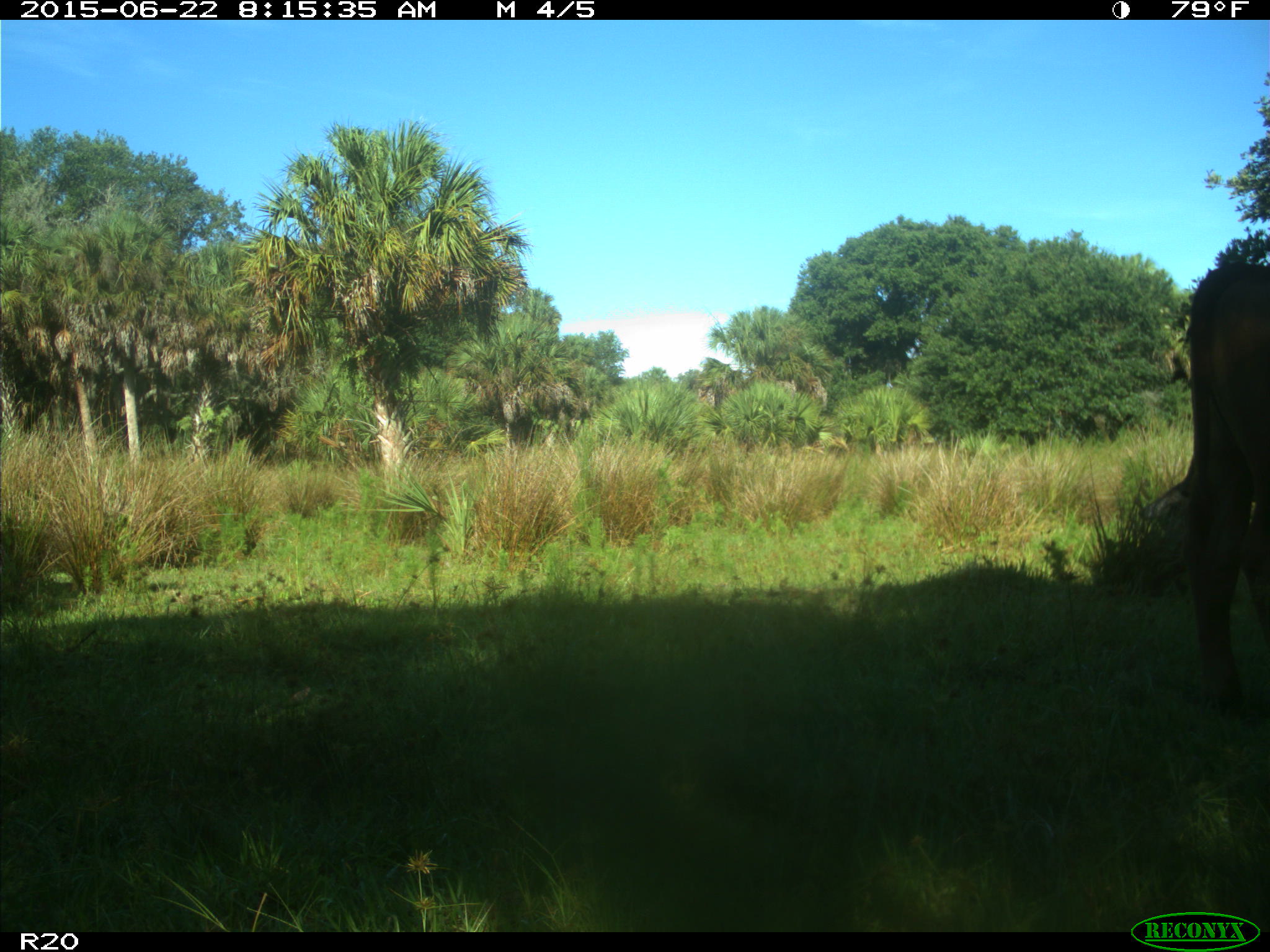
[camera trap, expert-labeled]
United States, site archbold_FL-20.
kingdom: Animalia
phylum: Chordata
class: Mammalia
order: Artiodactyla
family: Bovidae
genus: Bos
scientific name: Bos taurus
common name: domestic cow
Bos taurus (domestic cow).